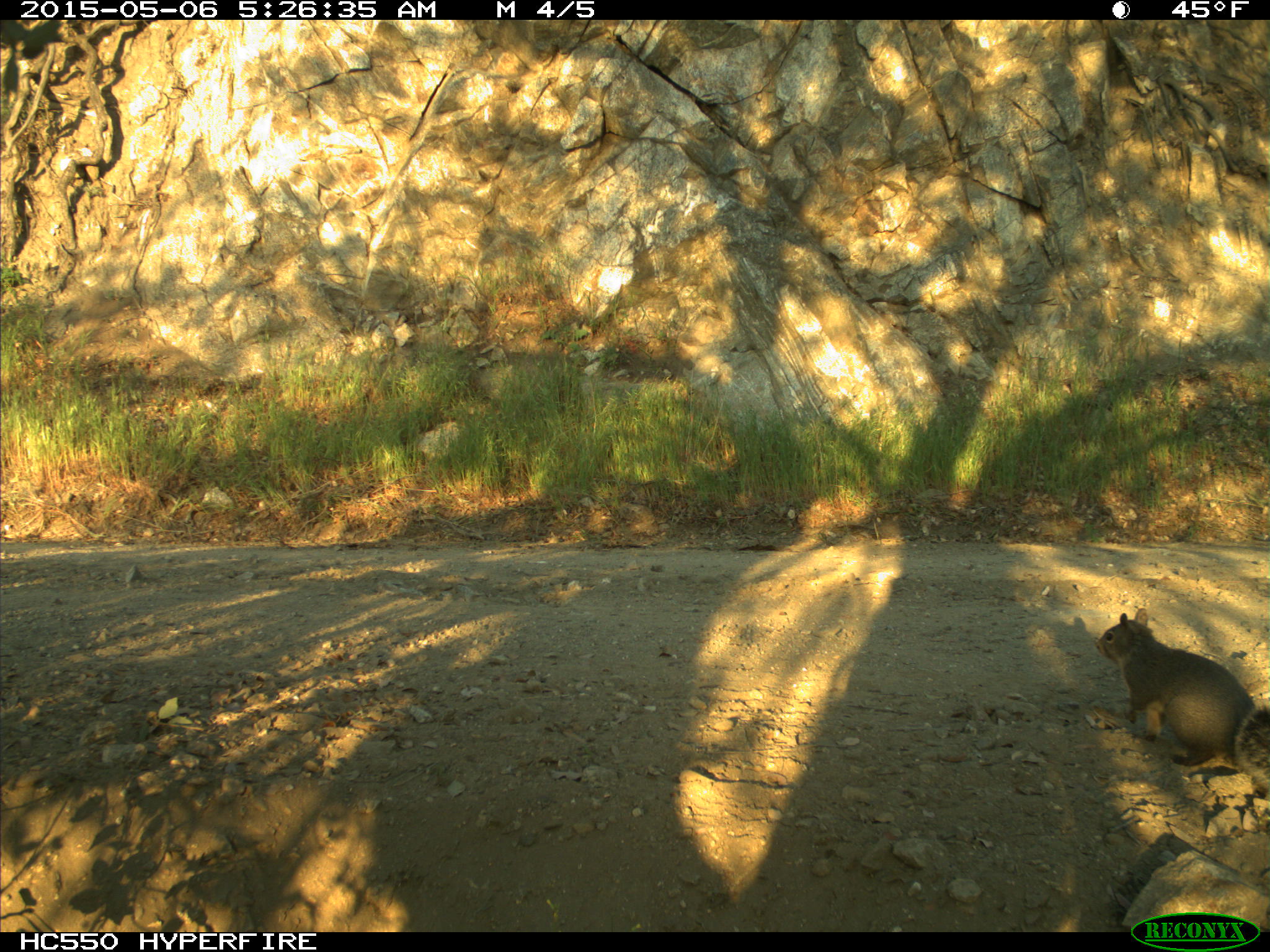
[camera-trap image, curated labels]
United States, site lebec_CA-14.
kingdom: Animalia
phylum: Chordata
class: Mammalia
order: Rodentia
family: Sciuridae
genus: Sciurus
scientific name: Sciurus carolinensis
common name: eastern gray squirrel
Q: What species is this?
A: Sciurus carolinensis (eastern gray squirrel).